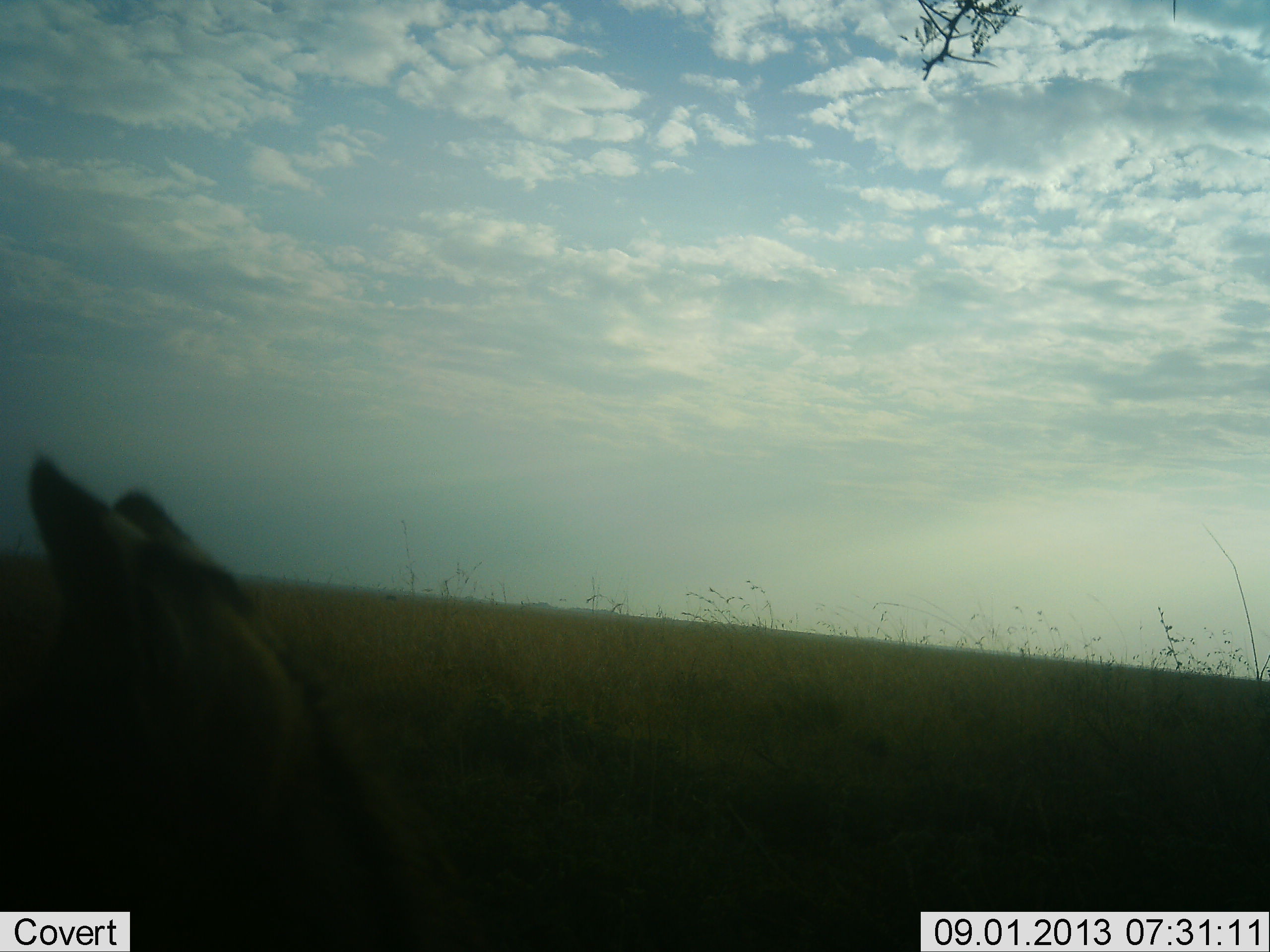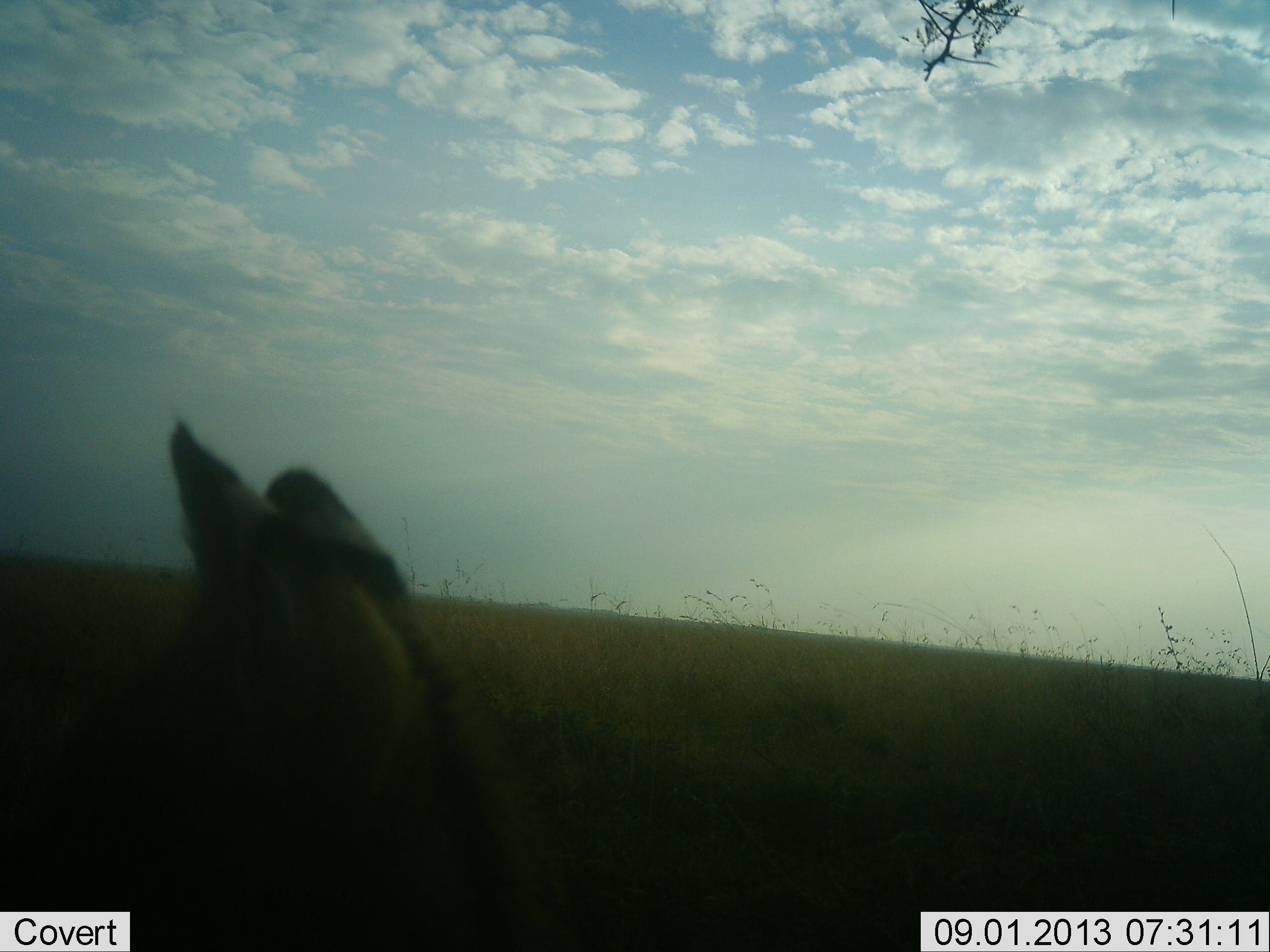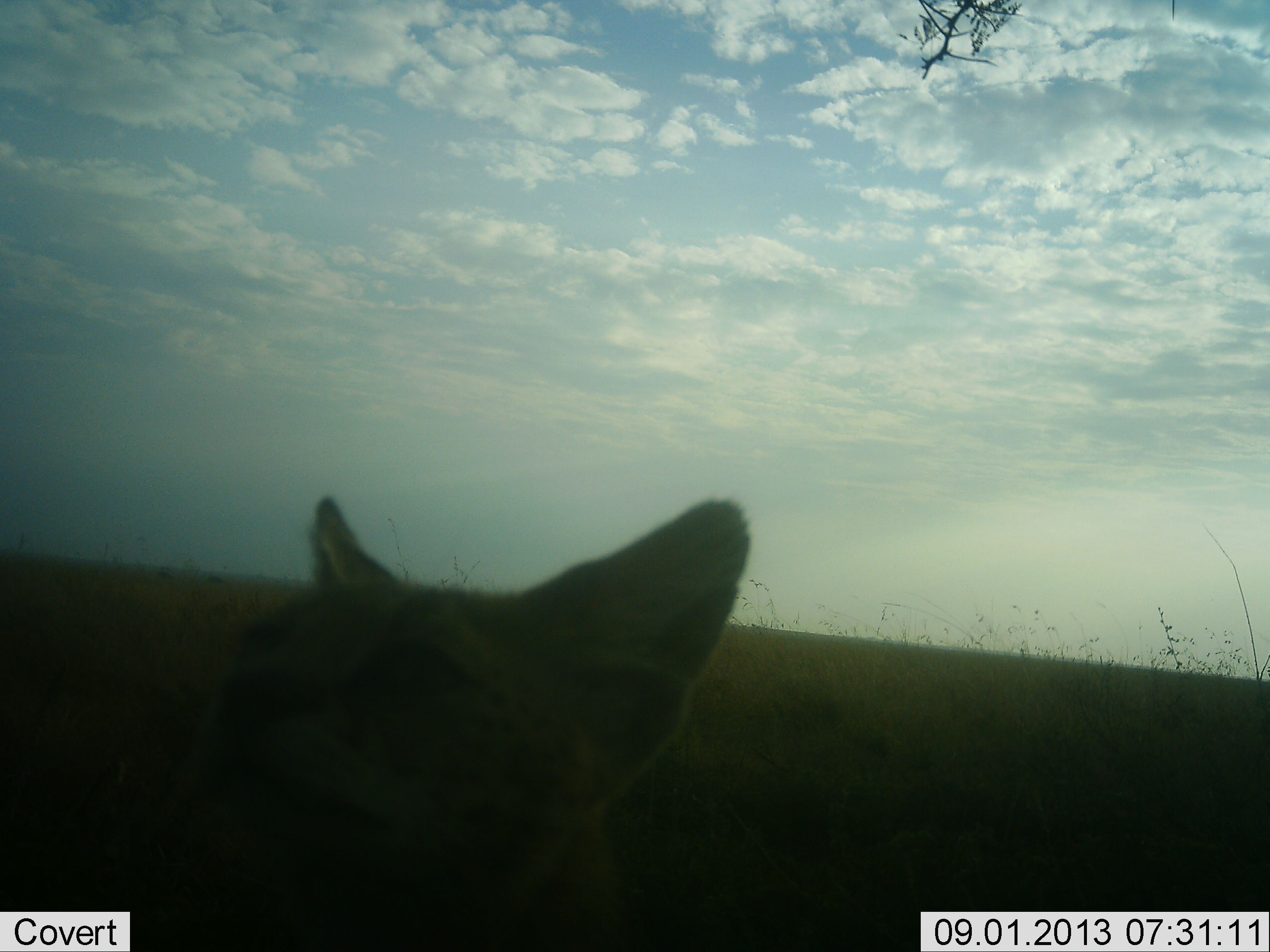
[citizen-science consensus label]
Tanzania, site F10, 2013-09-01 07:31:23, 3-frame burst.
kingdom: Animalia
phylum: Chordata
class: Mammalia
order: Carnivora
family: Felidae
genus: Leptailurus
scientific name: Leptailurus serval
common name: serval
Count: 1.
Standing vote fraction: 57%.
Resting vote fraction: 9%.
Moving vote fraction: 35%.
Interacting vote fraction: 0%.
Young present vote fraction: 0%.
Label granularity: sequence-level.